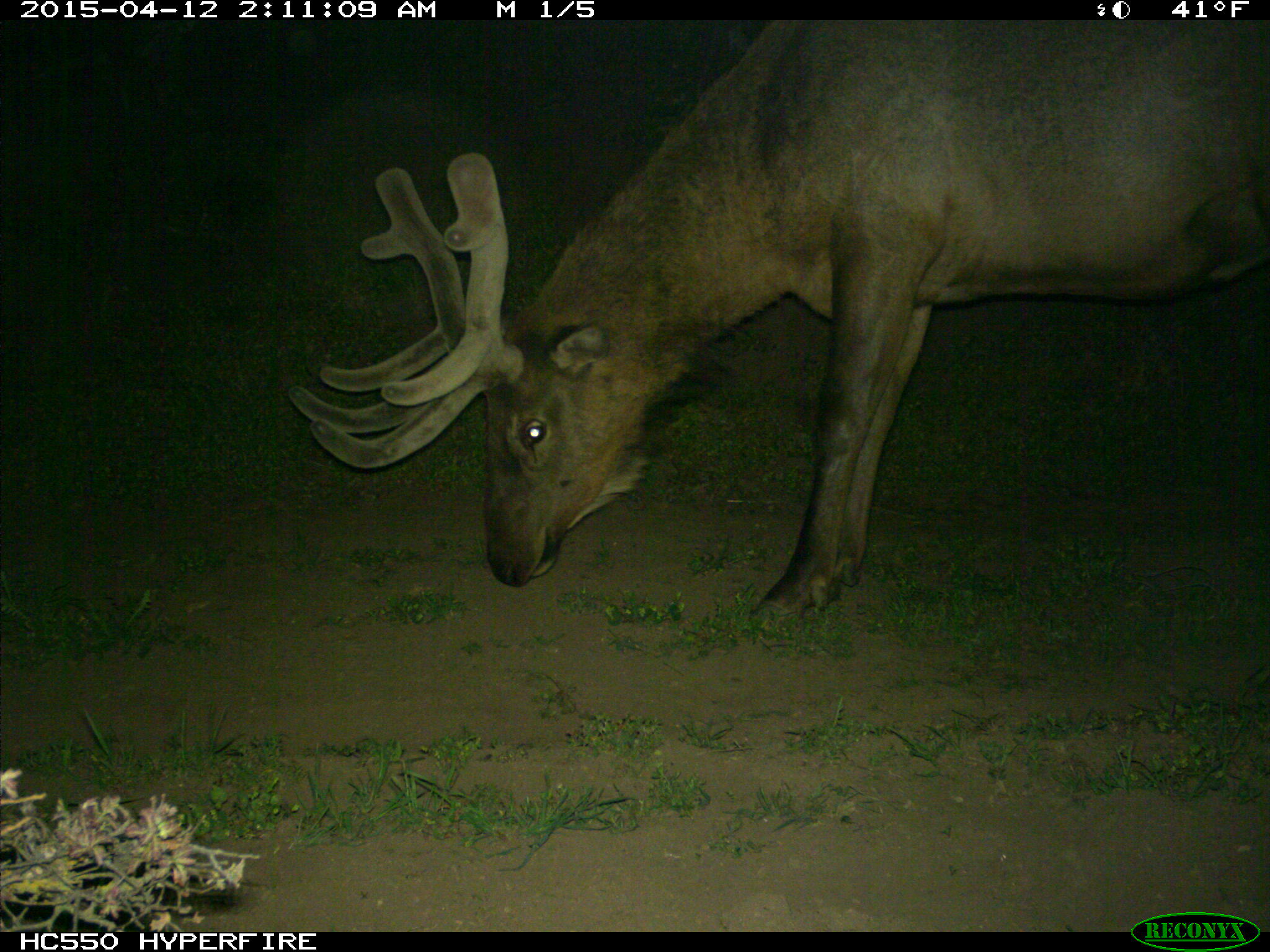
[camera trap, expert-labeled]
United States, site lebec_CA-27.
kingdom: Animalia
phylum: Chordata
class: Mammalia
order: Artiodactyla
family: Cervidae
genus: Cervus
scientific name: Cervus canadensis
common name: elk